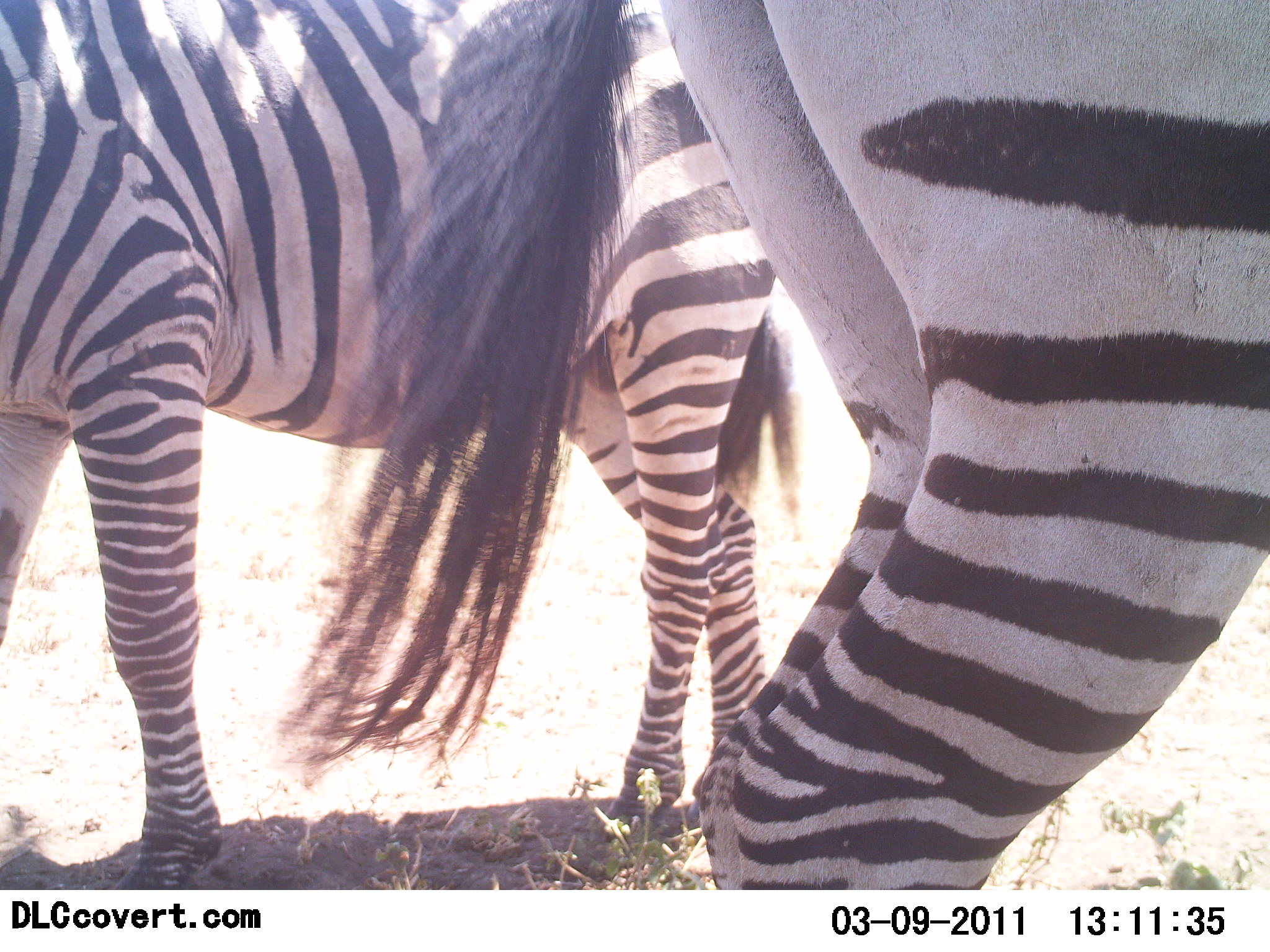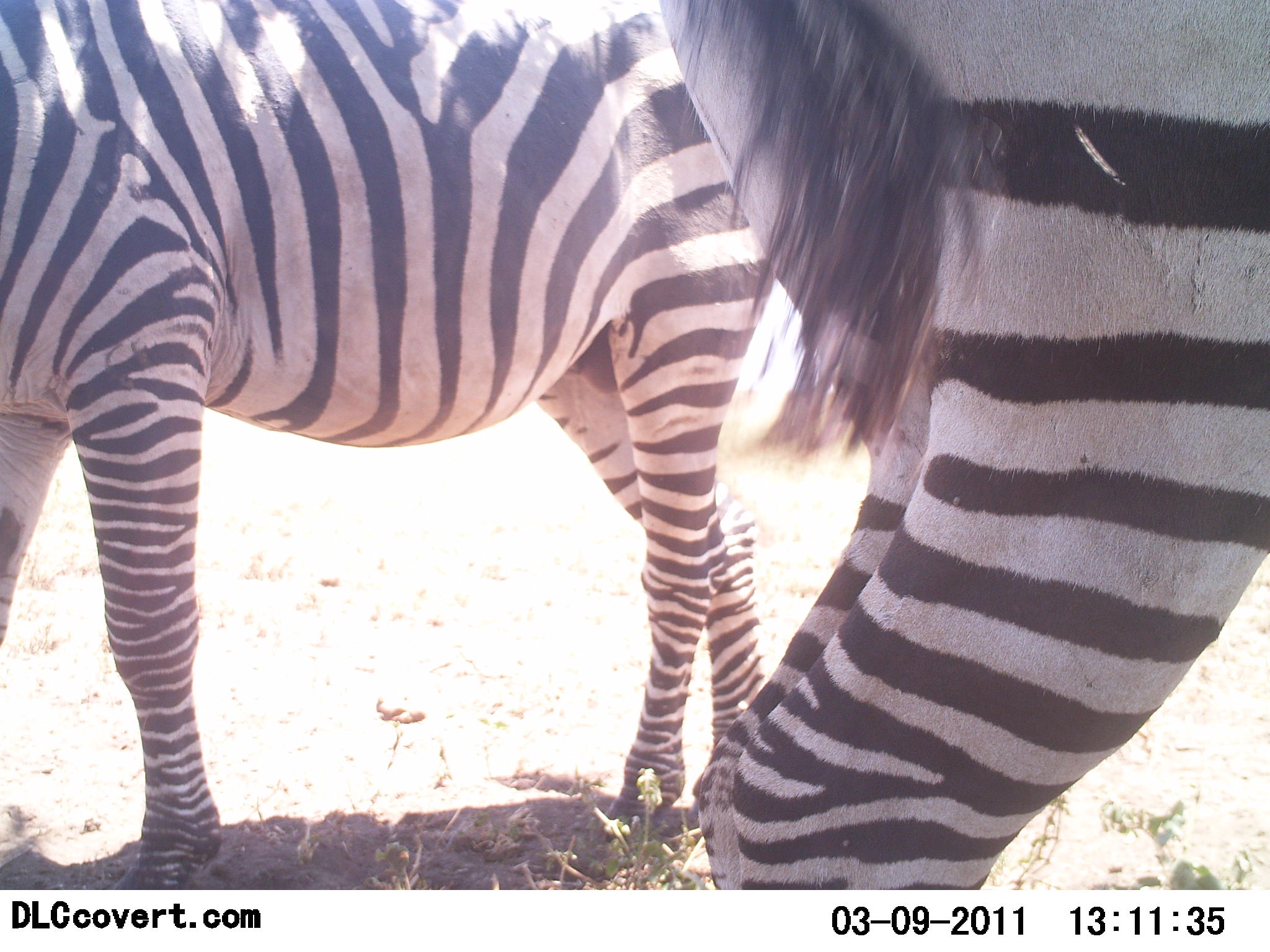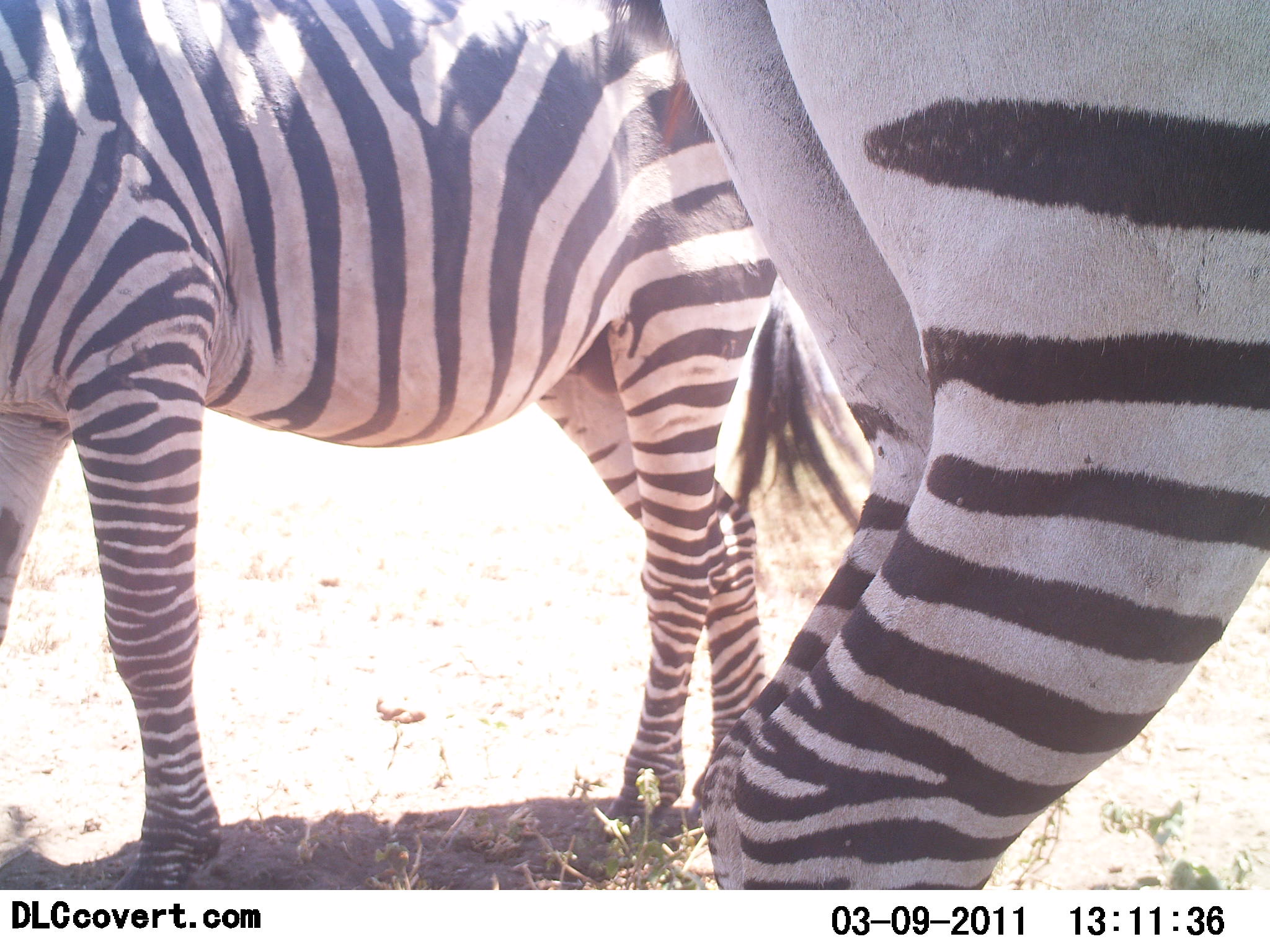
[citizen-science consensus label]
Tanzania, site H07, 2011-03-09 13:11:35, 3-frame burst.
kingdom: Animalia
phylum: Chordata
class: Mammalia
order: Perissodactyla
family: Equidae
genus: Equus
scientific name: Equus quagga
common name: plains zebra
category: zebra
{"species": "zebra (plains zebra) (Equus quagga)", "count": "2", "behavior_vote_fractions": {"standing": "100%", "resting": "0%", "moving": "0%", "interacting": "0%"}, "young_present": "0%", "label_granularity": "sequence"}